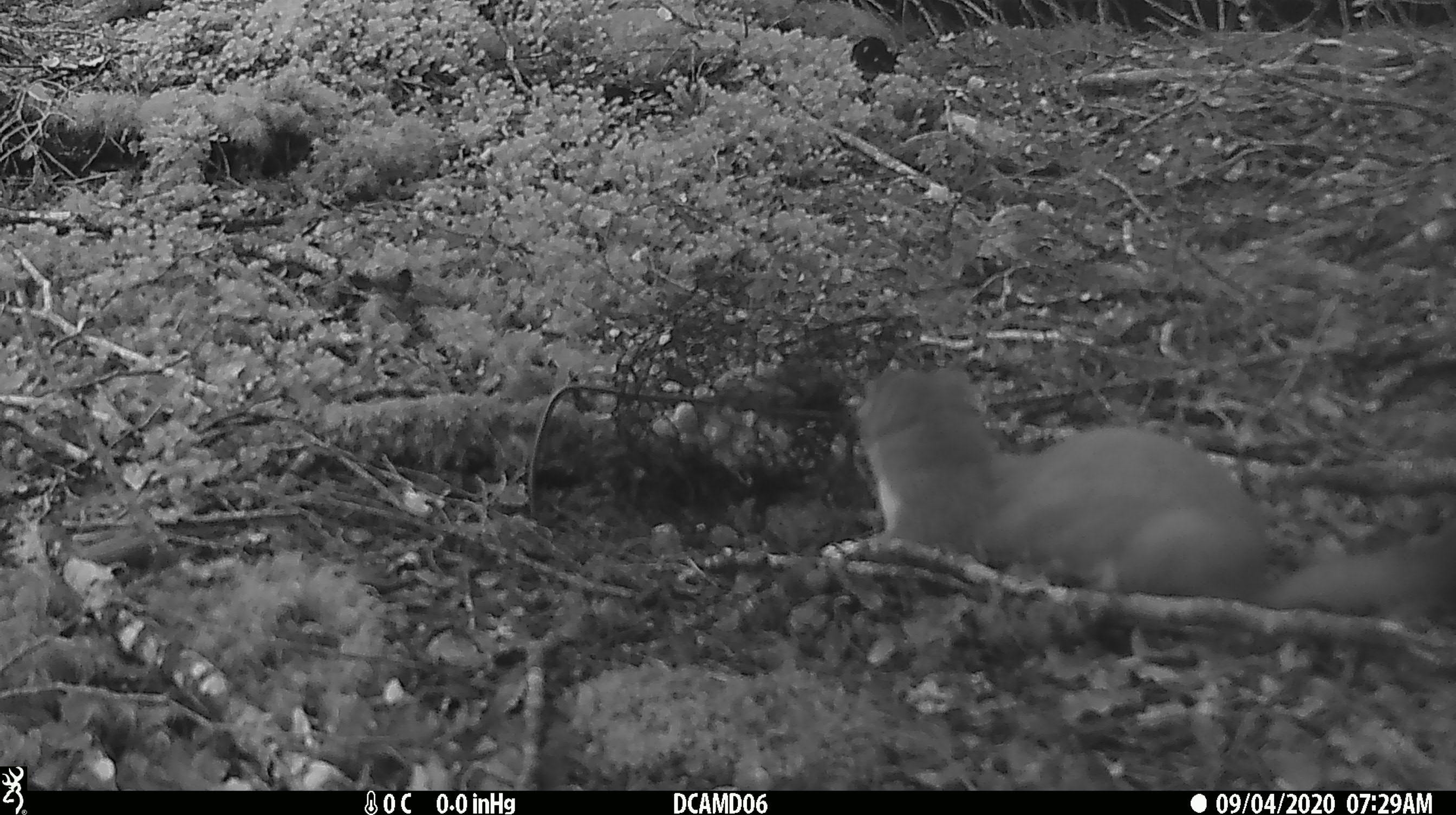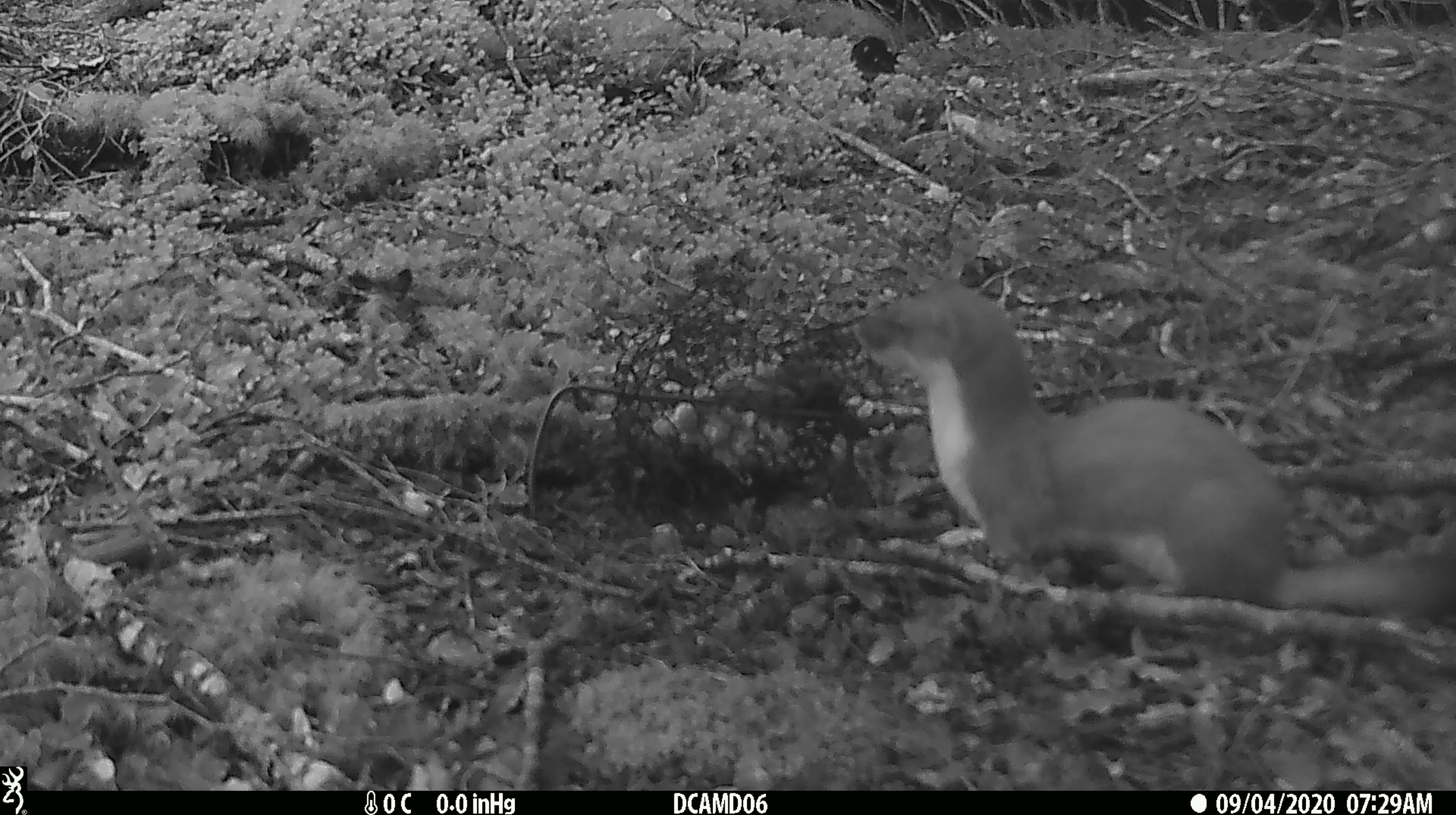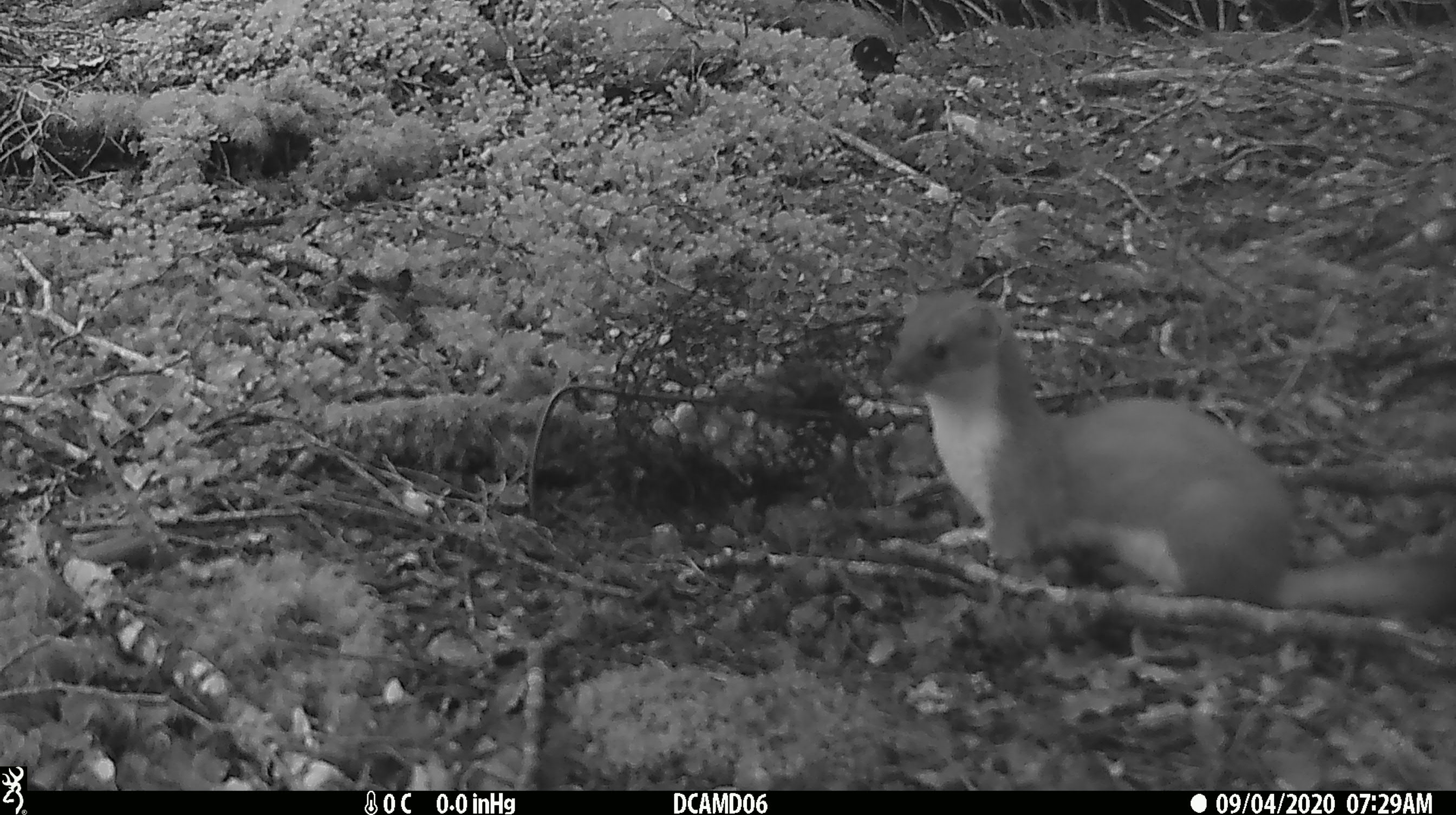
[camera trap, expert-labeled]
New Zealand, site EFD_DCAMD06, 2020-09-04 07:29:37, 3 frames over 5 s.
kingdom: Animalia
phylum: Chordata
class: Mammalia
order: Carnivora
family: Mustelidae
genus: Mustela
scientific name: Mustela erminea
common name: stoat